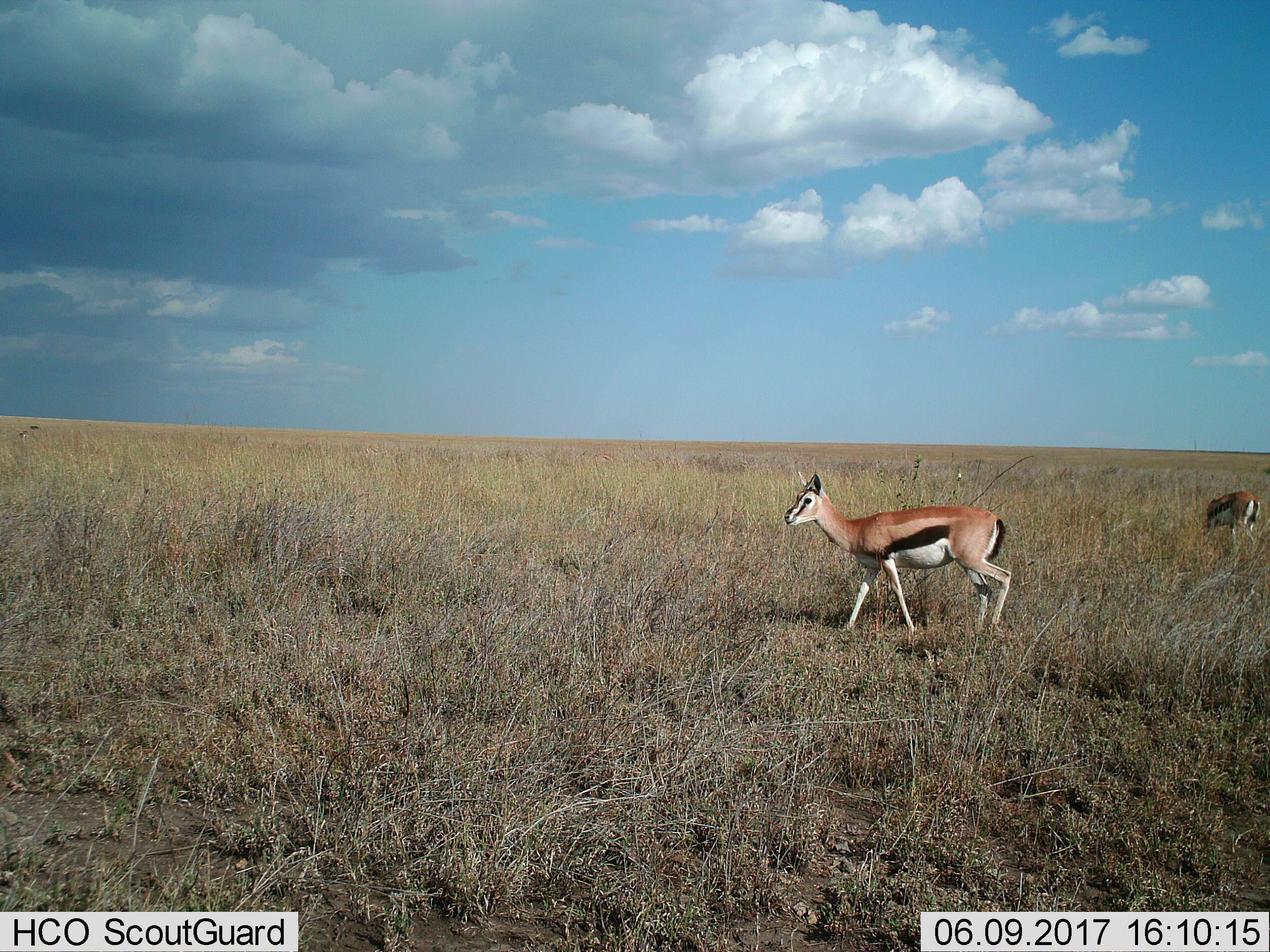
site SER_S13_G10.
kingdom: Animalia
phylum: Chordata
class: Mammalia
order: Artiodactyla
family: Bovidae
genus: Eudorcas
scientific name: Eudorcas thomsonii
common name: thomson's gazelle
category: gazellethomsons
Gazellethomsons (thomson's gazelle) (Eudorcas thomsonii), count 2. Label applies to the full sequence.